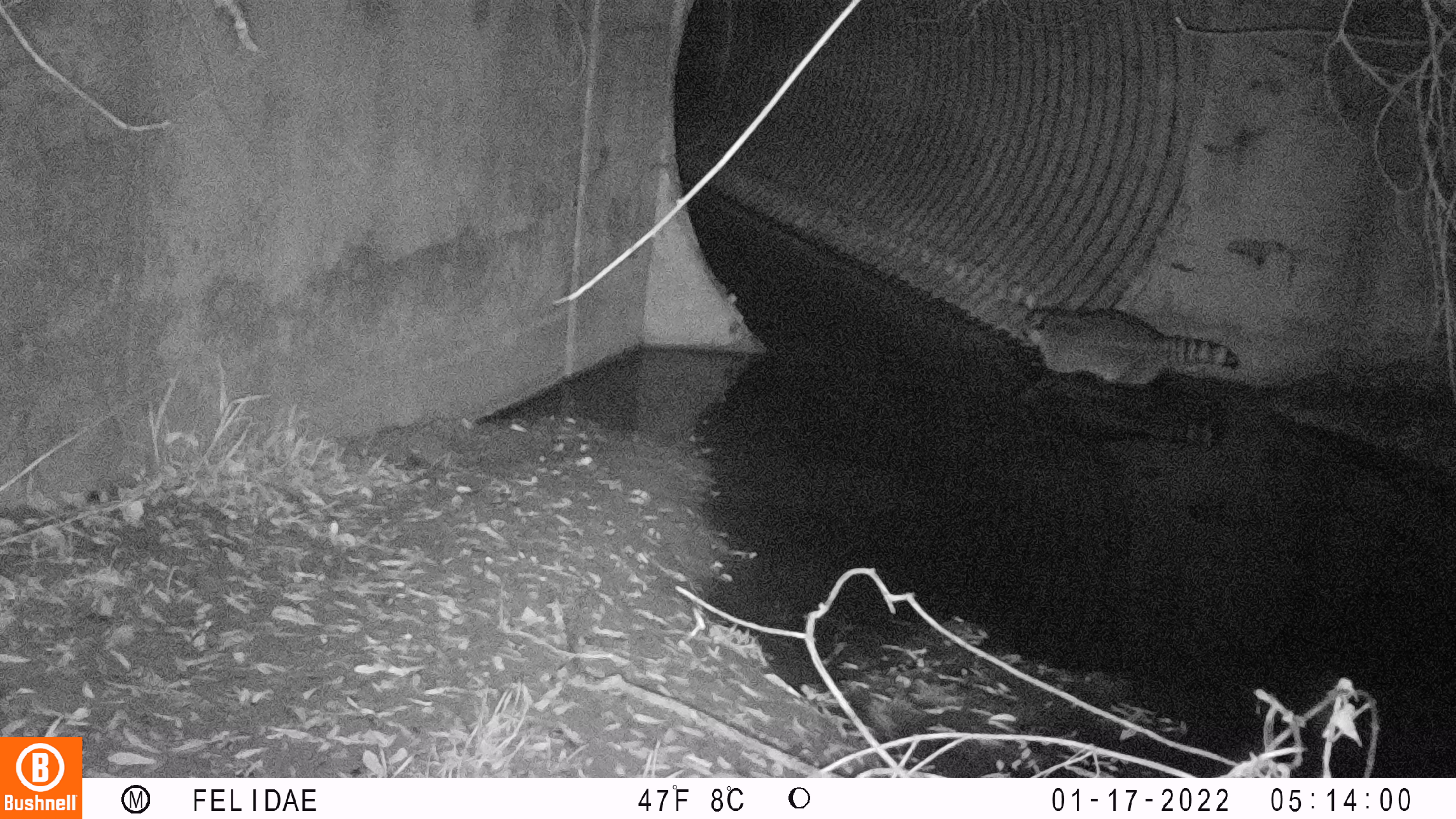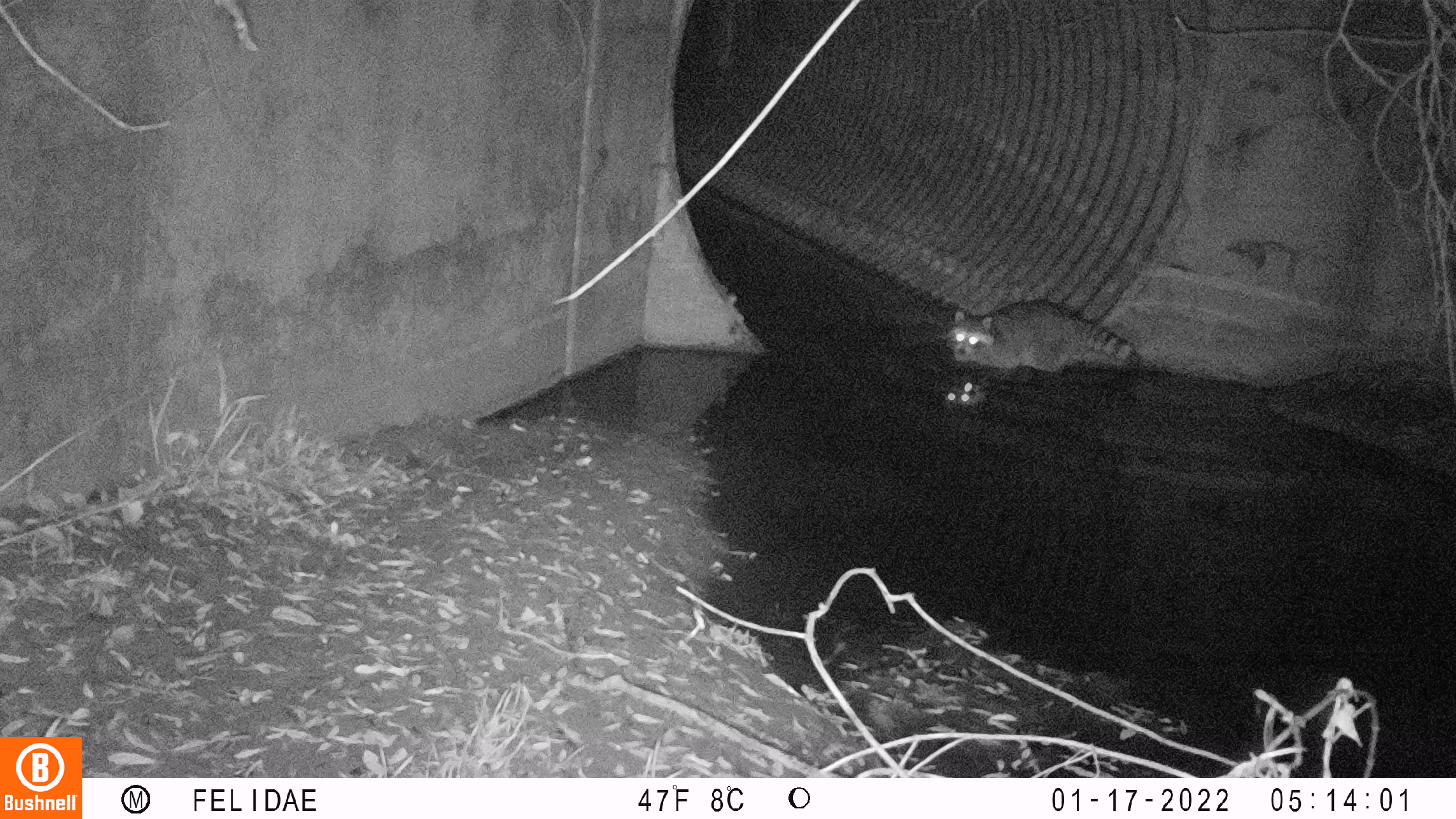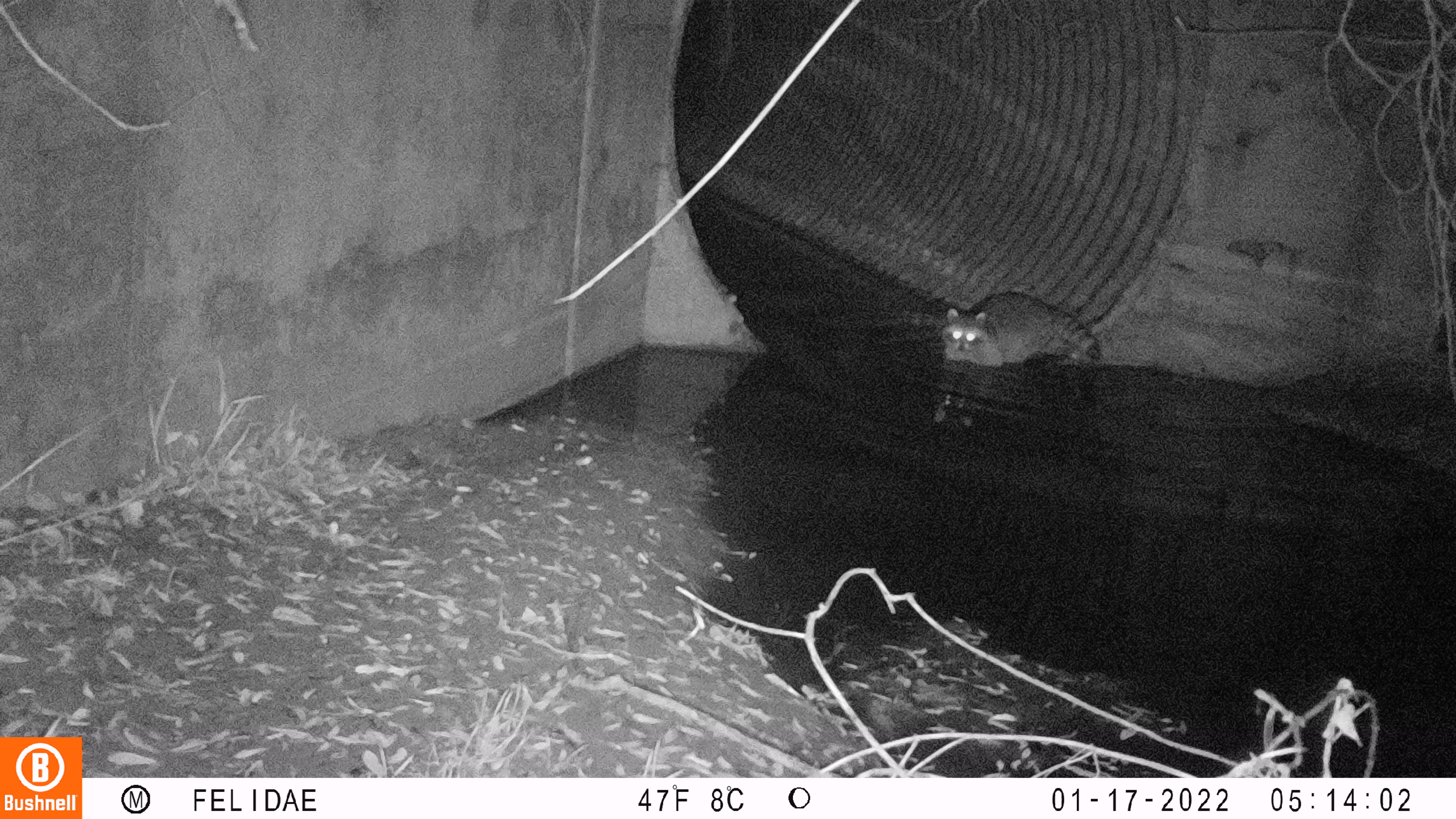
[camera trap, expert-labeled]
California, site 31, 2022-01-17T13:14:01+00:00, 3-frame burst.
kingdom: Animalia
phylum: Chordata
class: Mammalia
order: Carnivora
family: Procyonidae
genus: Procyon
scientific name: Procyon lotor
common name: raccoon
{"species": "raccoon (Procyon lotor)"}